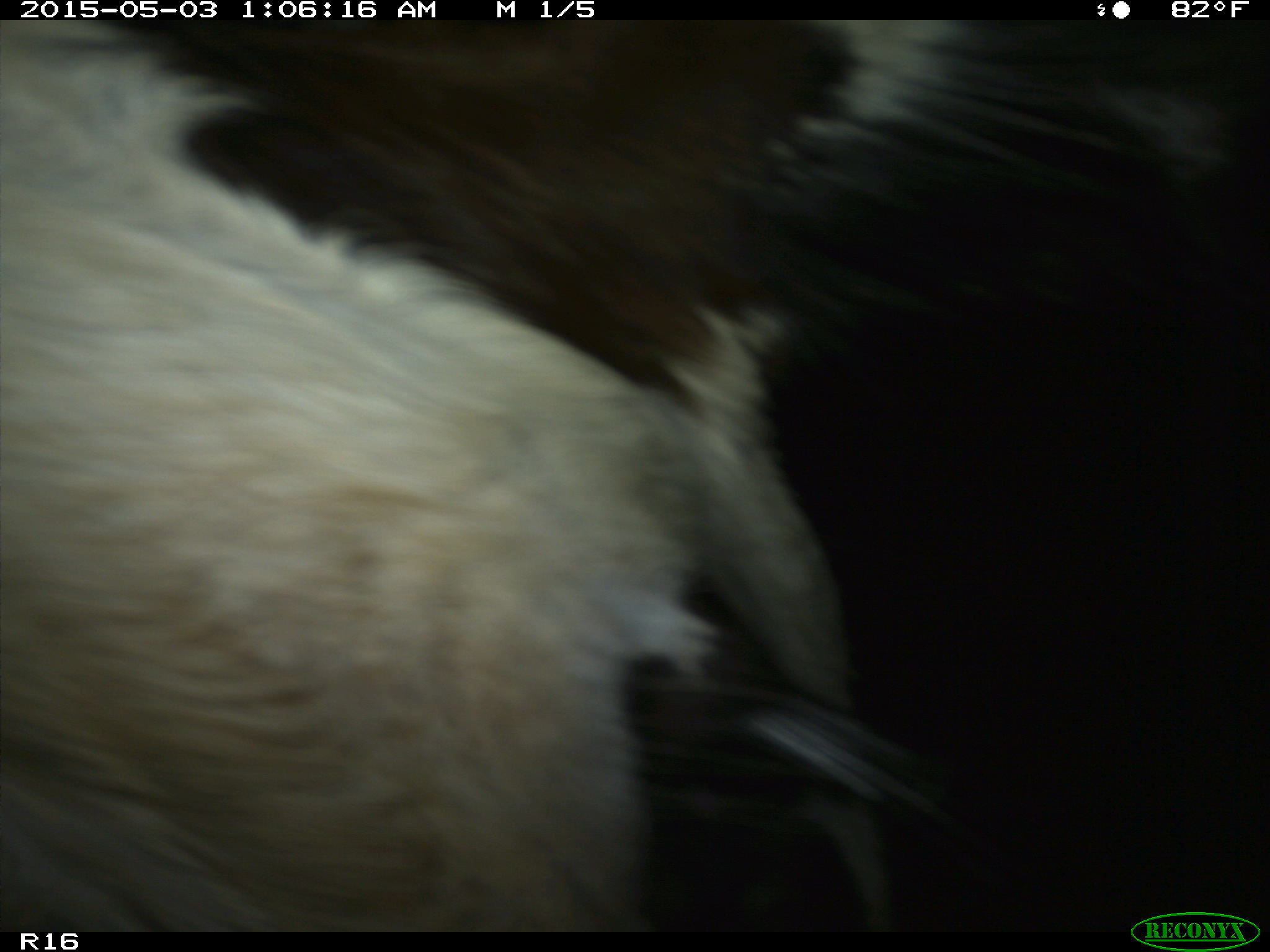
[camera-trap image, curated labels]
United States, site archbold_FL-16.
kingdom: Animalia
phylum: Chordata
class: Mammalia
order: Artiodactyla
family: Bovidae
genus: Bos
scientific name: Bos taurus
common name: domestic cow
Bos taurus (domestic cow).